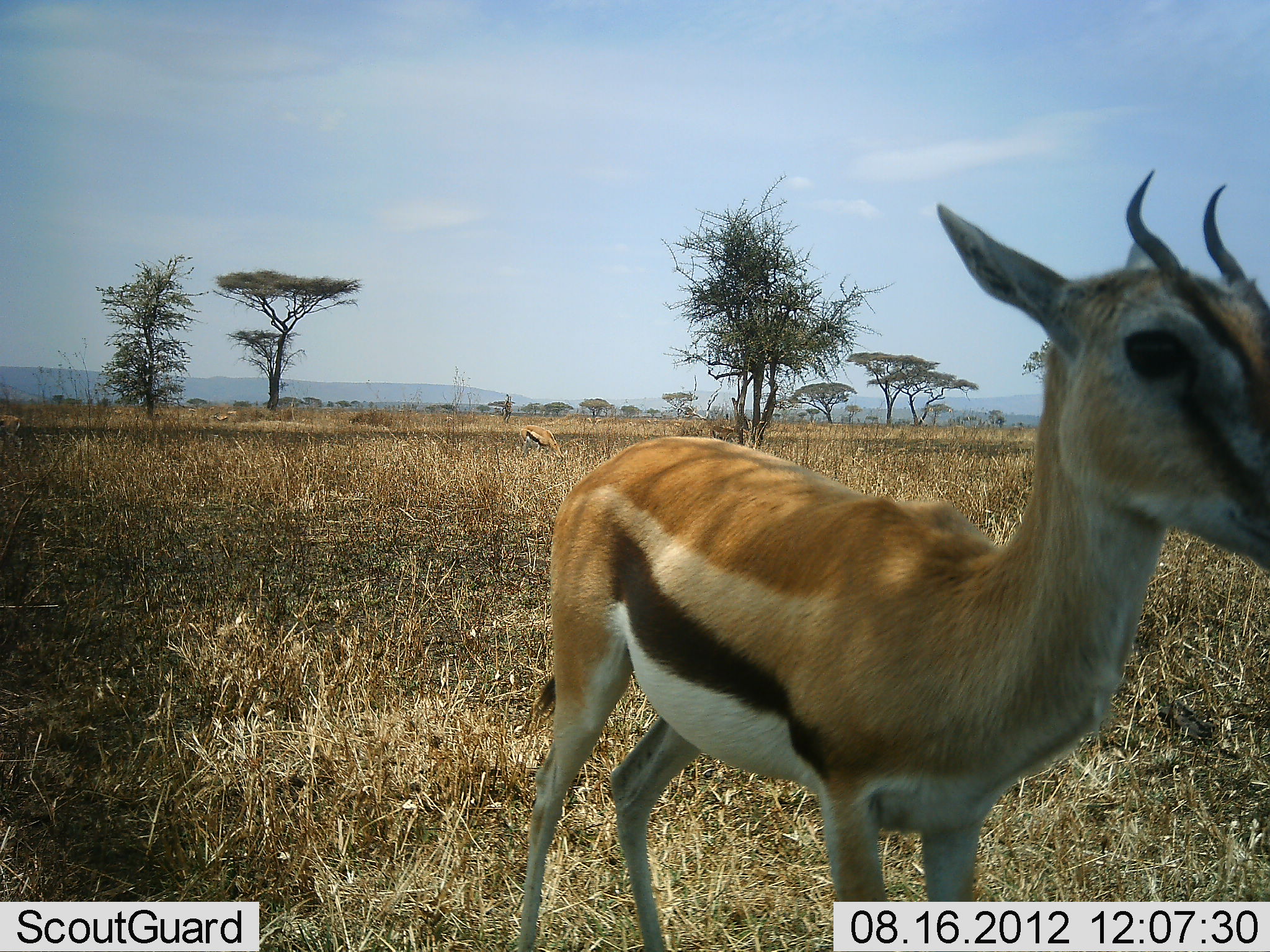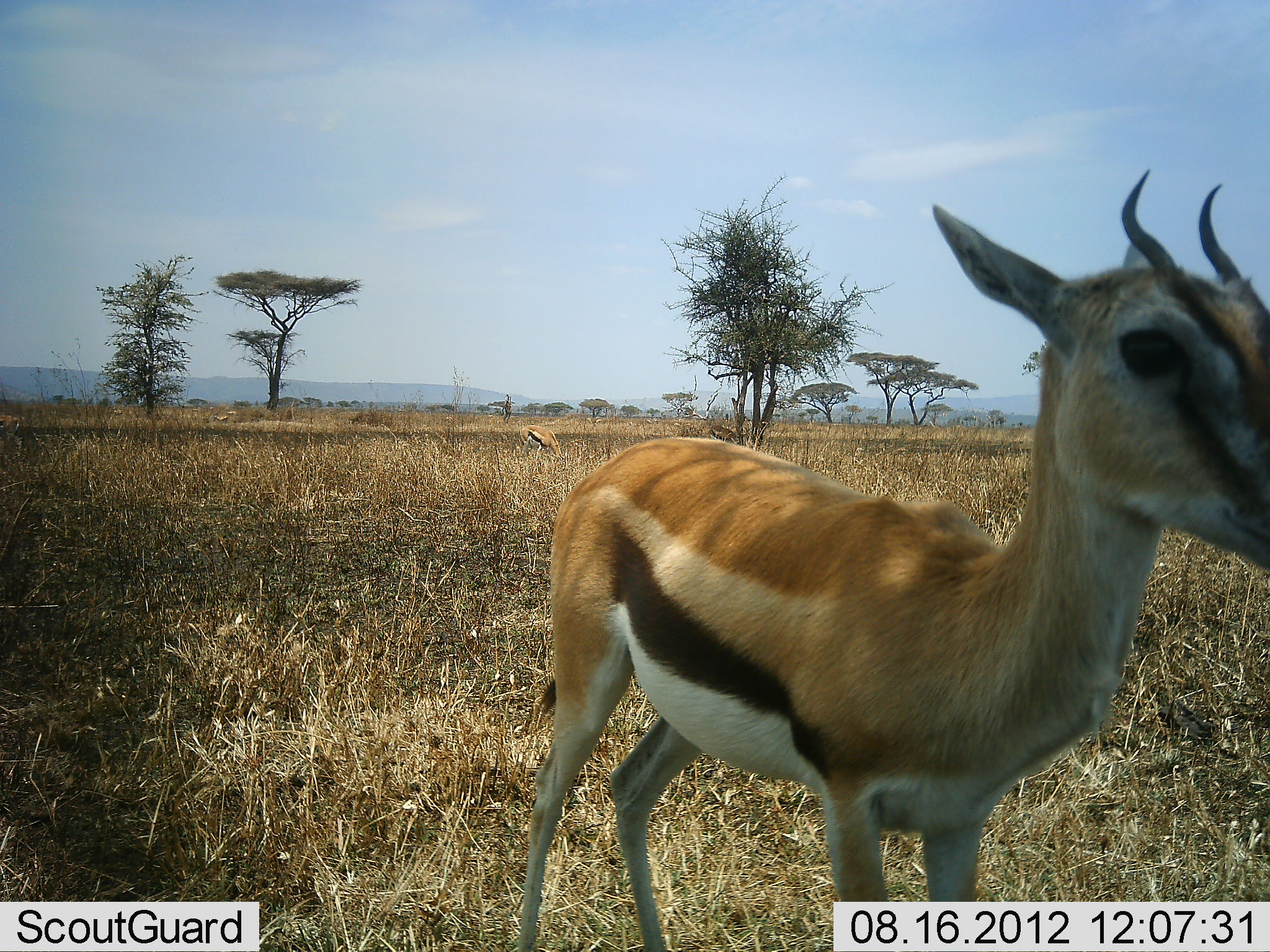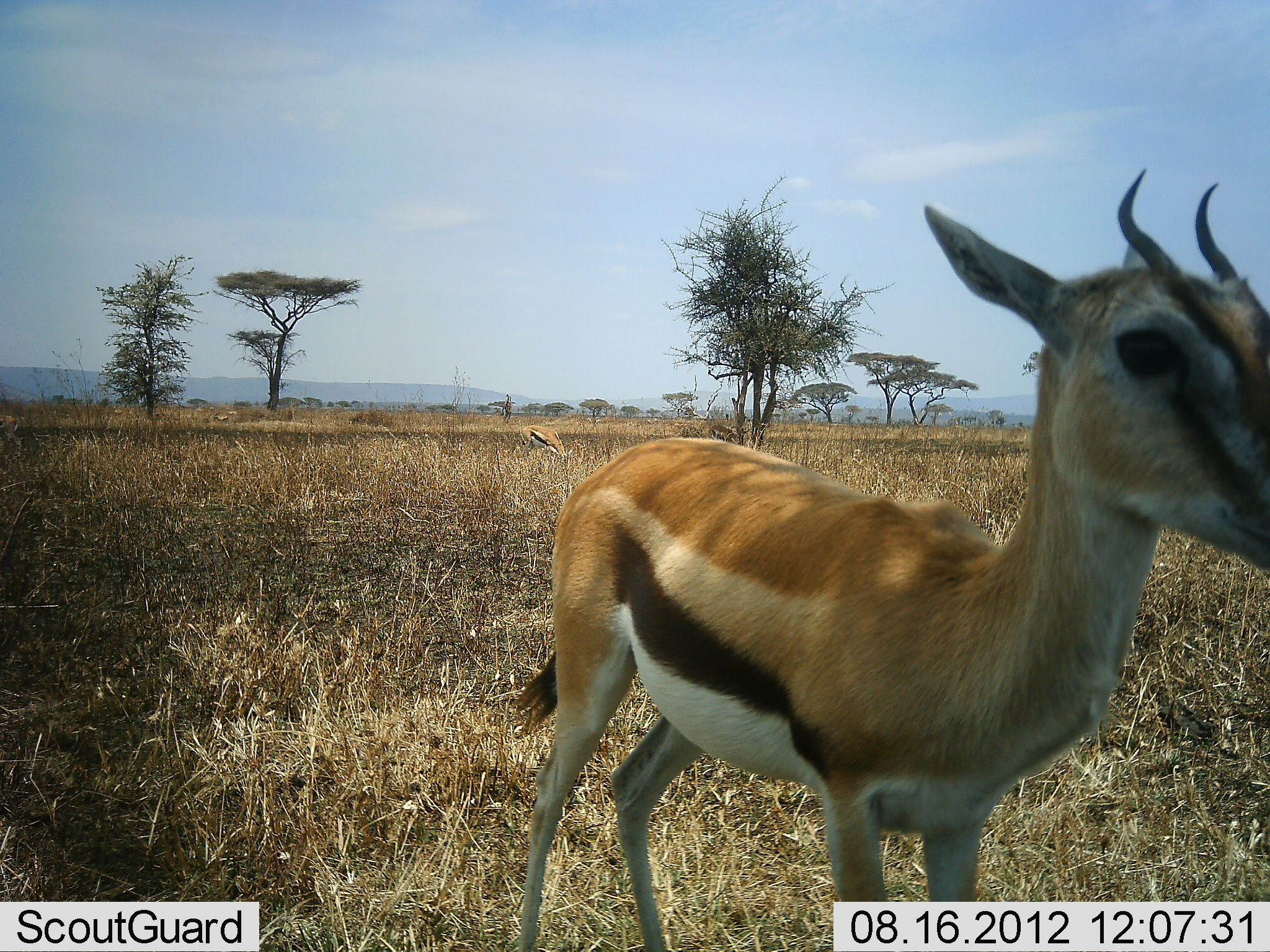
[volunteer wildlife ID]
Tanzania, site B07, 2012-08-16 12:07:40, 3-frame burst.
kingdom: Animalia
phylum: Chordata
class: Mammalia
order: Artiodactyla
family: Bovidae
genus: Eudorcas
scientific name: Eudorcas thomsonii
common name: thomson's gazelle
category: gazellethomsons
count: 3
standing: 100%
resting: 10%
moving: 0%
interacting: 0%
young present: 10%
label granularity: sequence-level